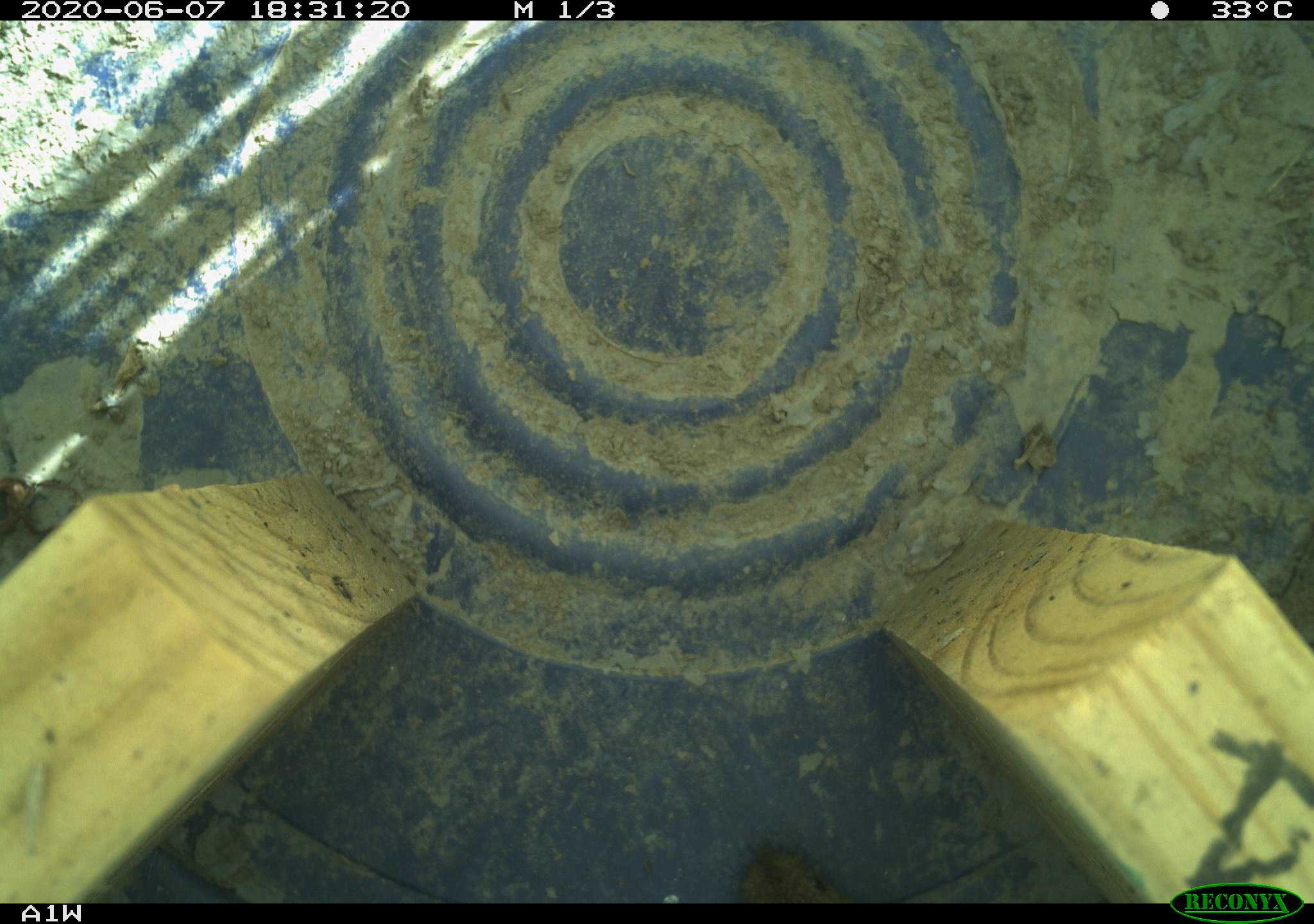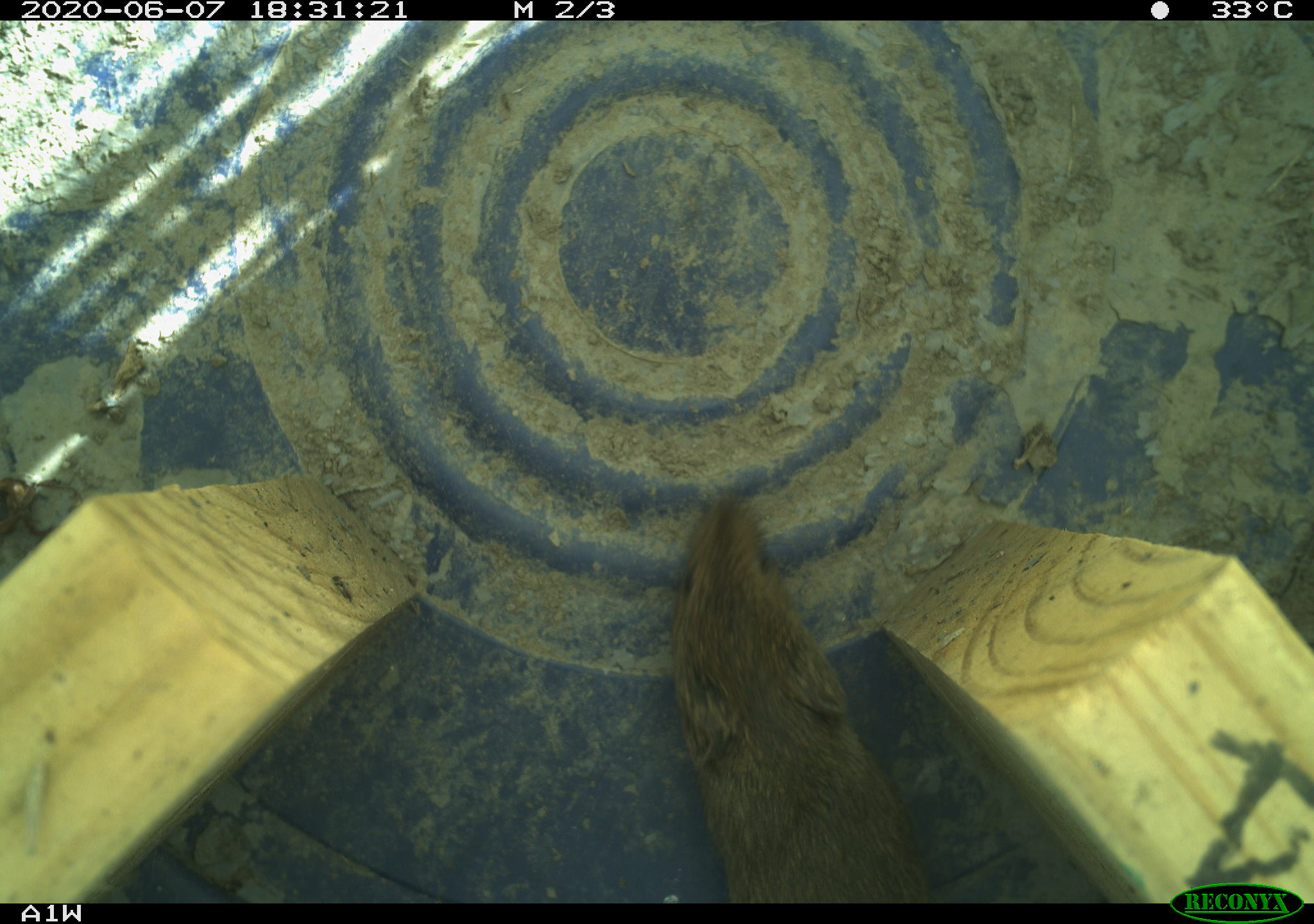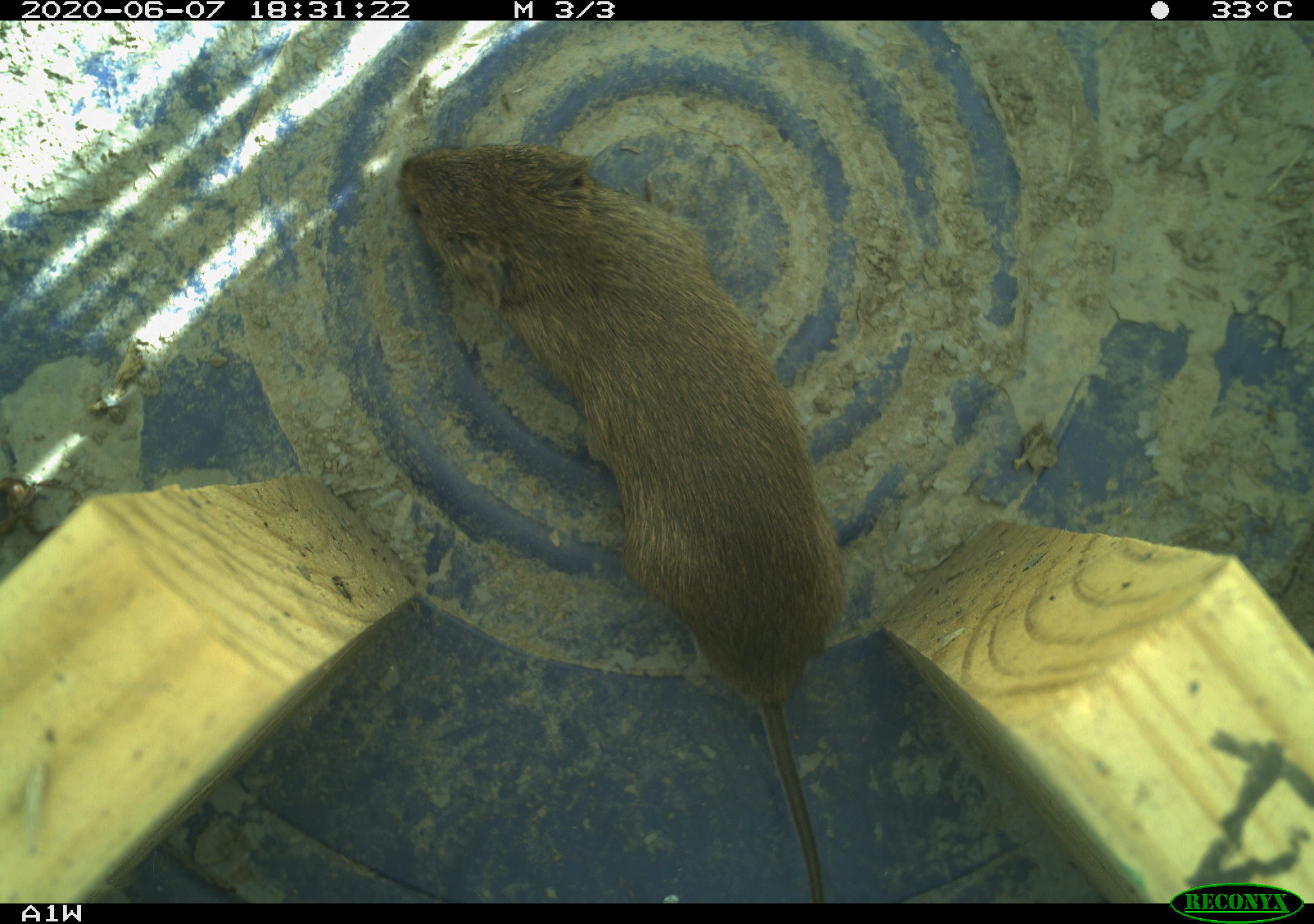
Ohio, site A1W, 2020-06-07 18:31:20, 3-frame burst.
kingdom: Animalia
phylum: Chordata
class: Mammalia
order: Rodentia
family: Cricetidae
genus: Microtus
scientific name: Microtus pennsylvanicus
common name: meadow vole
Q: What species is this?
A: Meadow vole (Microtus pennsylvanicus).